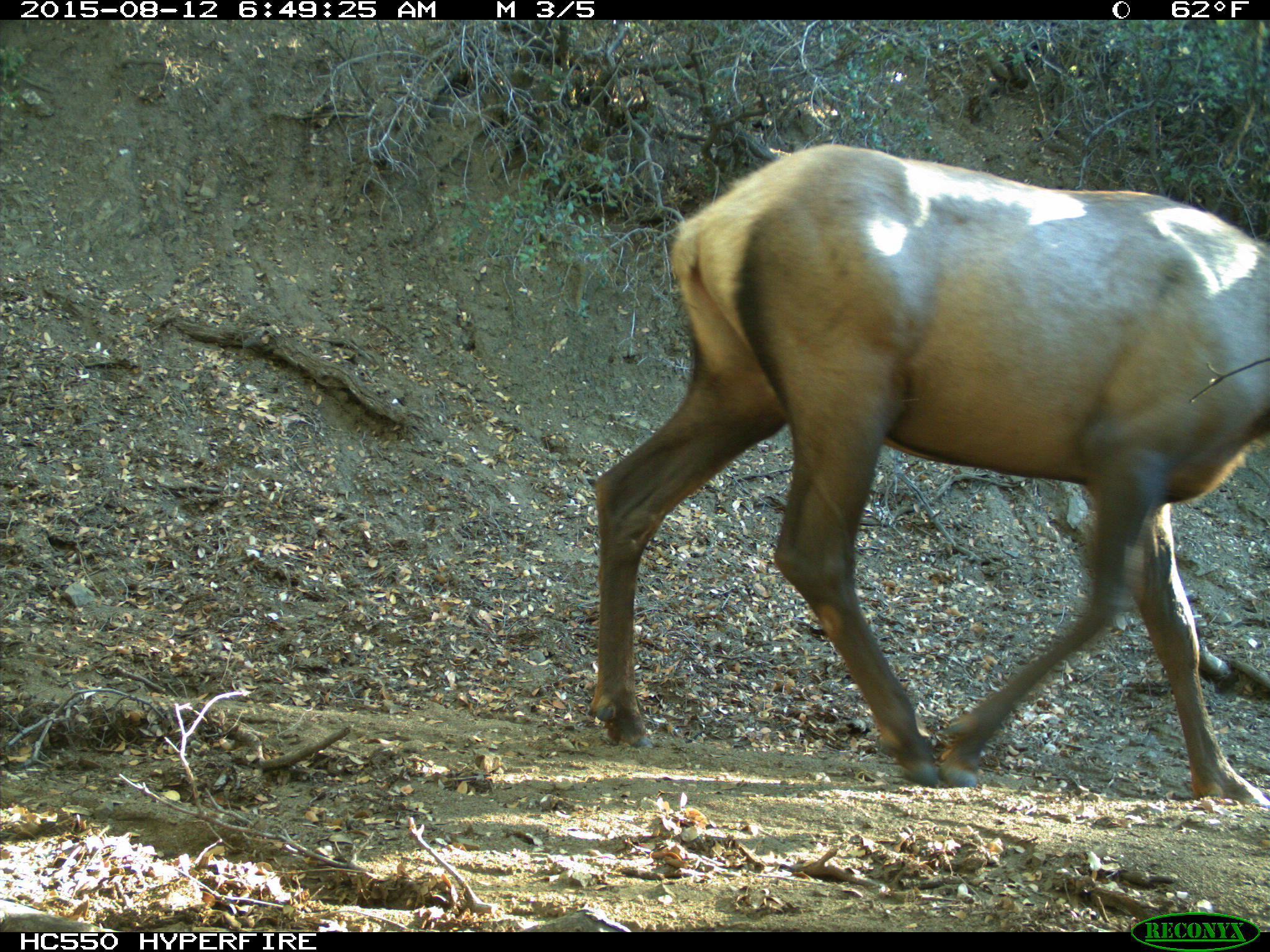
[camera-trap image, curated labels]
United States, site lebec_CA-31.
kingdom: Animalia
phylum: Chordata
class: Mammalia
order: Artiodactyla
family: Cervidae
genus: Cervus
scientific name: Cervus canadensis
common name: elk